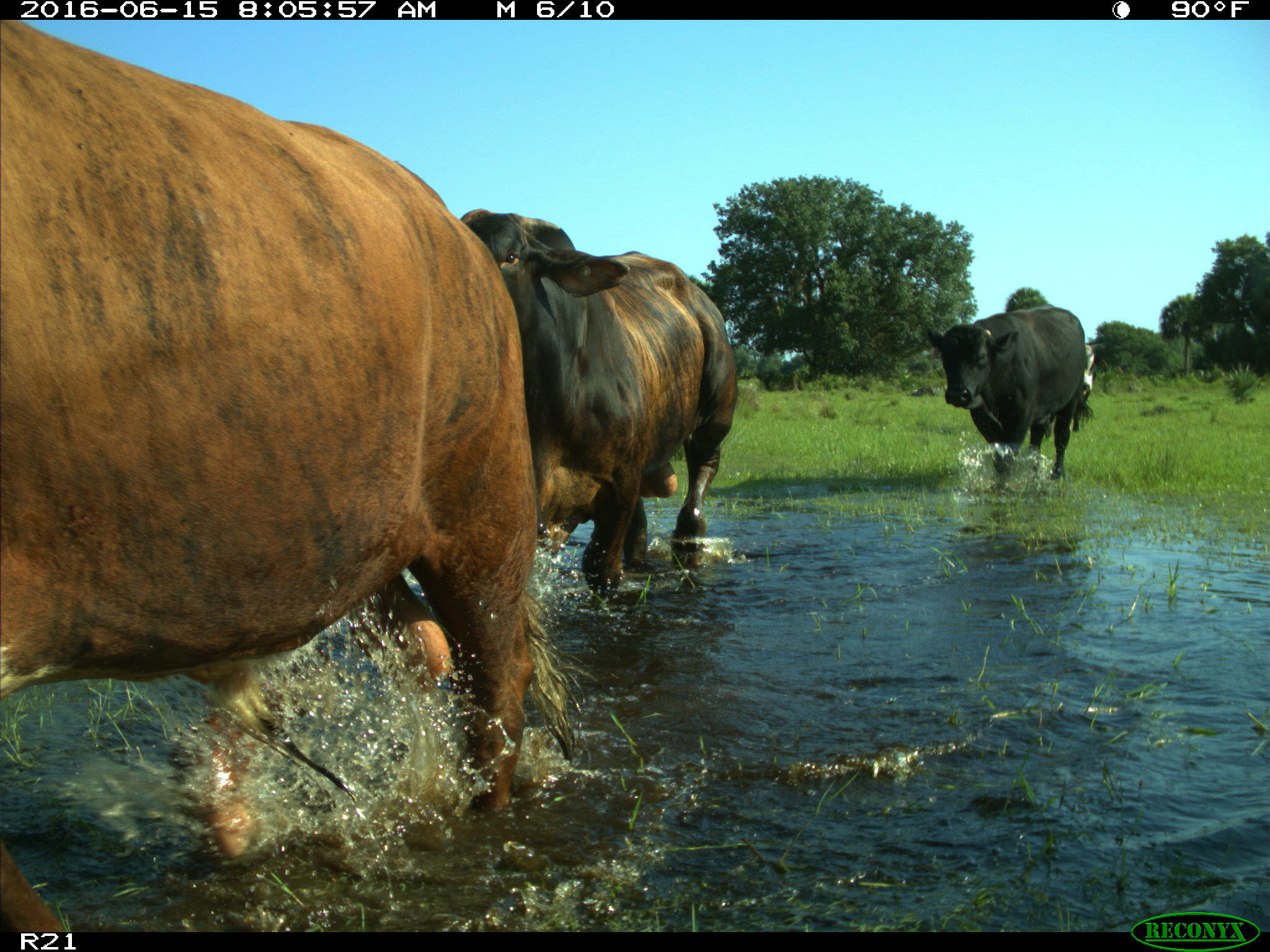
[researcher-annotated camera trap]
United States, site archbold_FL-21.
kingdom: Animalia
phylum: Chordata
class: Mammalia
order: Artiodactyla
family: Bovidae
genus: Bos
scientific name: Bos taurus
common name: domestic cow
Bos taurus (domestic cow).